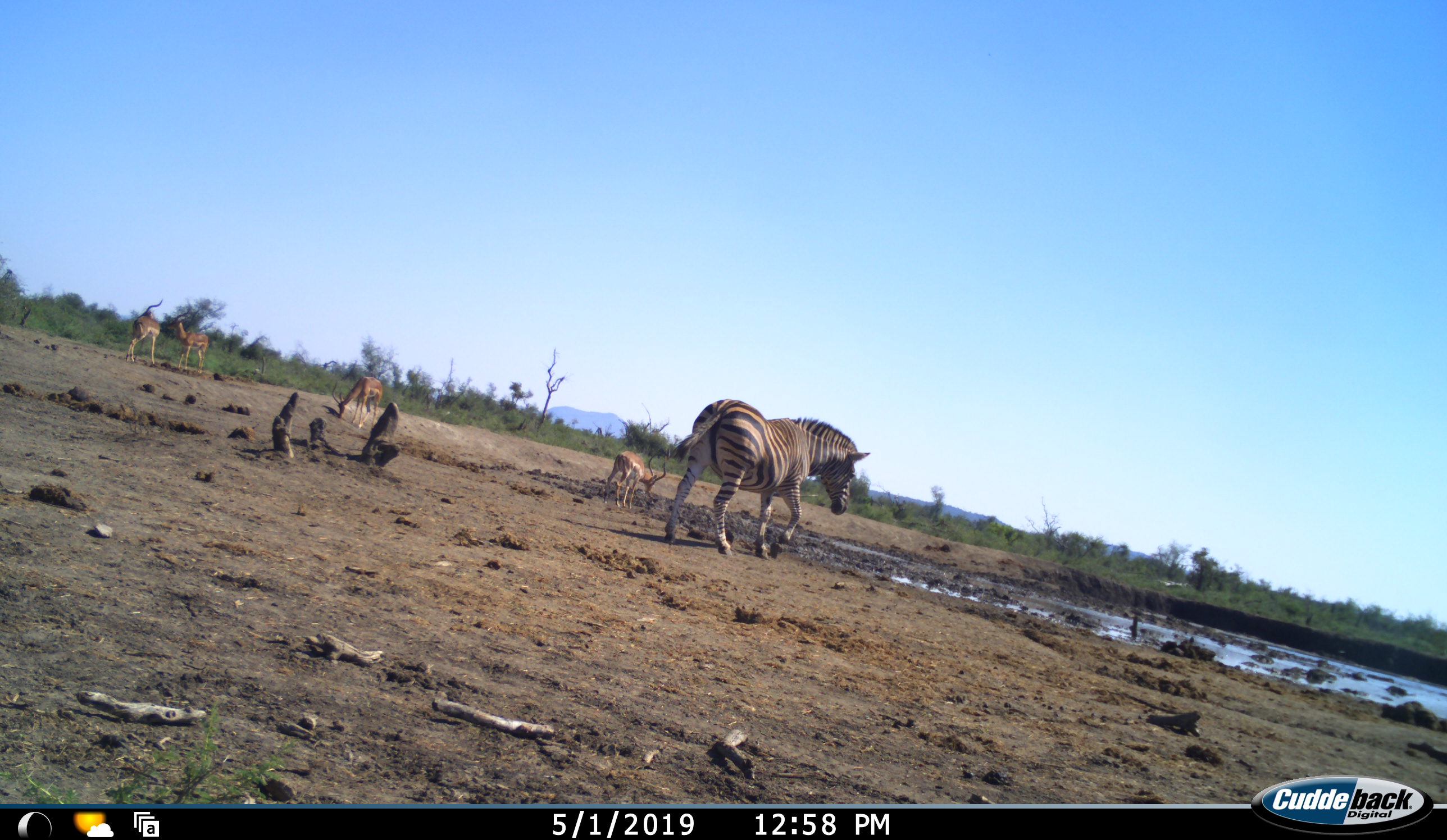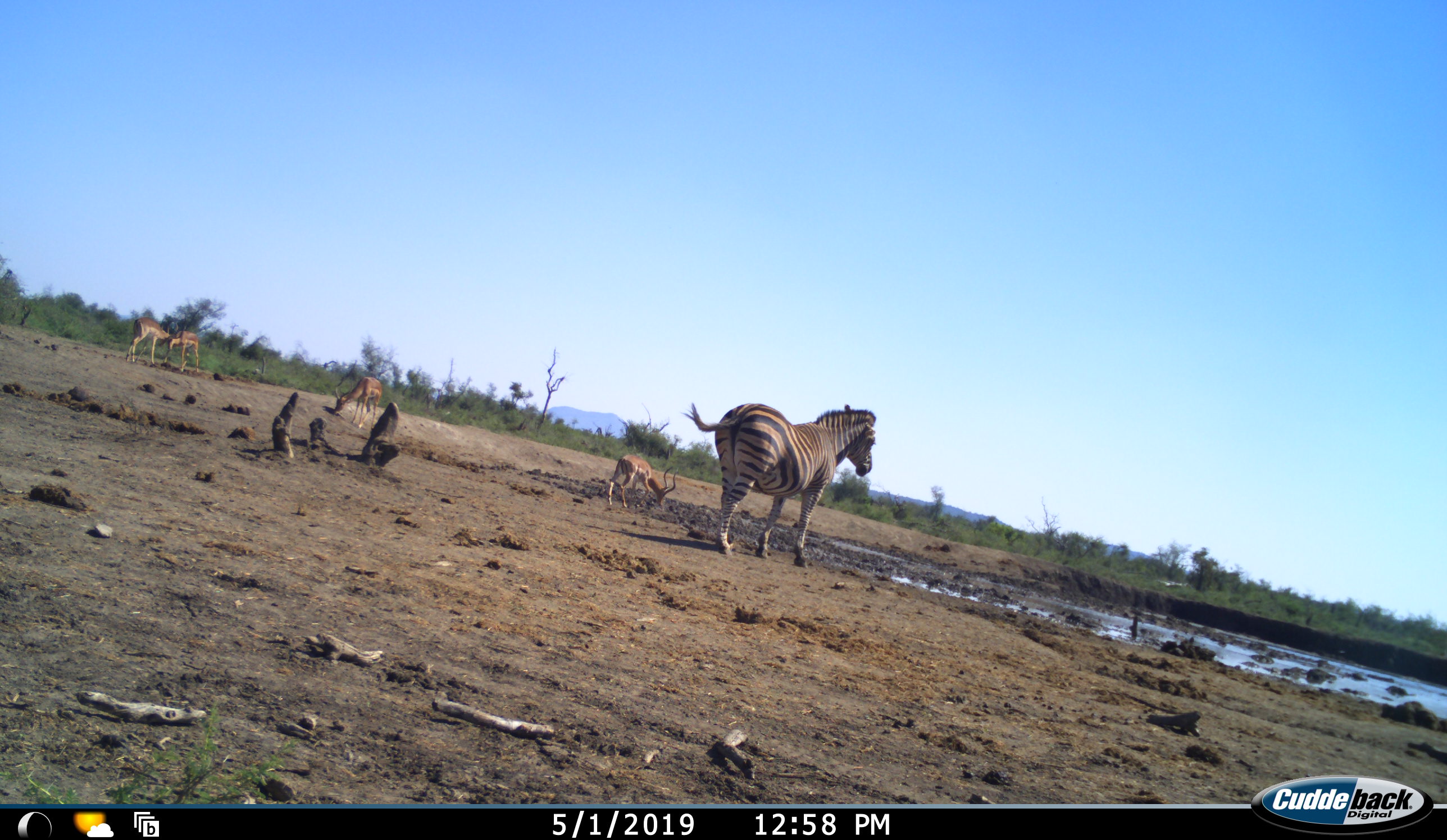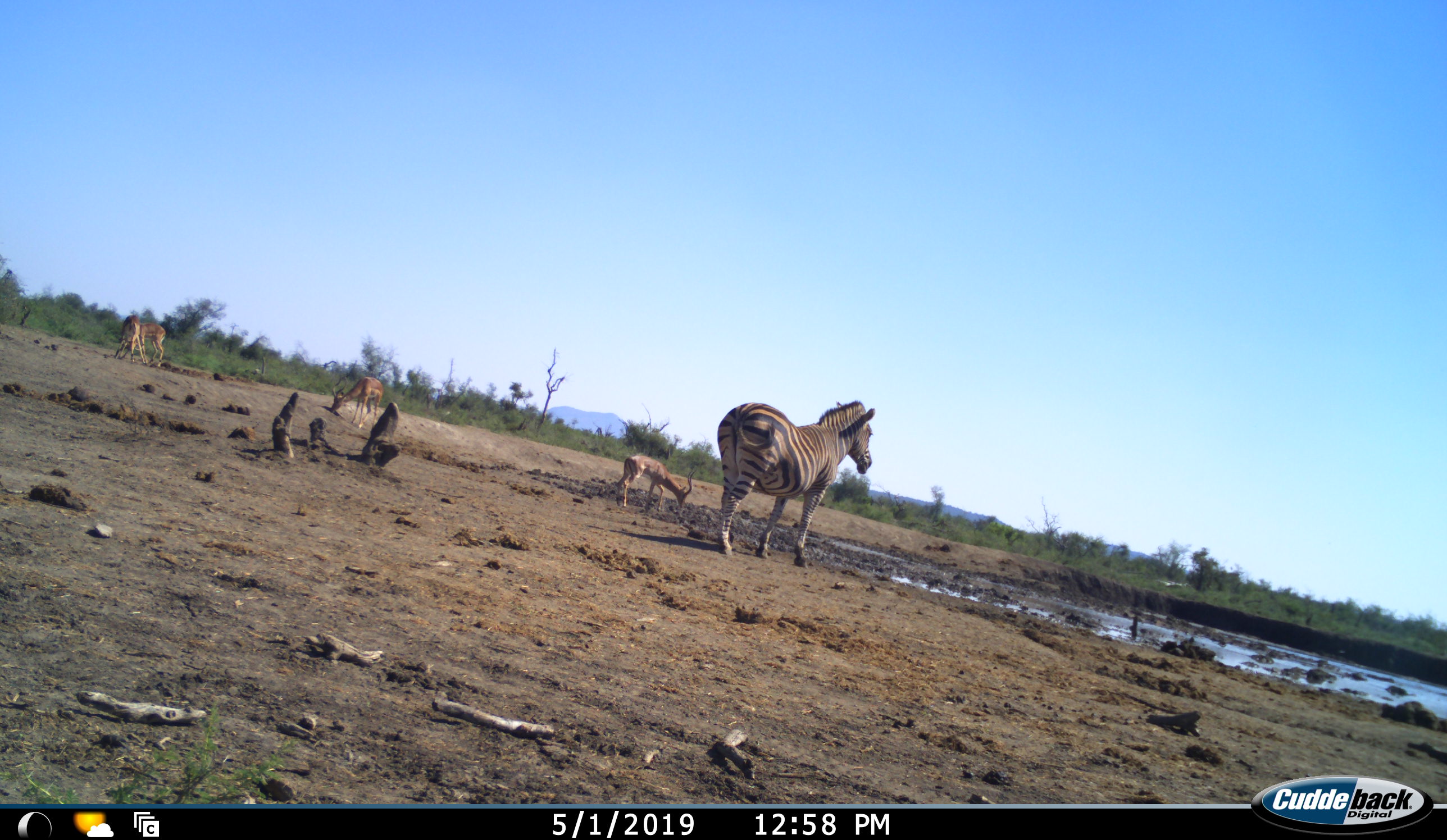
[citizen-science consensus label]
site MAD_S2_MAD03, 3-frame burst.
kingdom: Animalia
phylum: Chordata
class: Mammalia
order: Perissodactyla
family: Equidae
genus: Equus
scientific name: Equus quagga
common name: plains zebra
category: zebraplains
Zebraplains (plains zebra) (Equus quagga), count 1. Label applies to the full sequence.